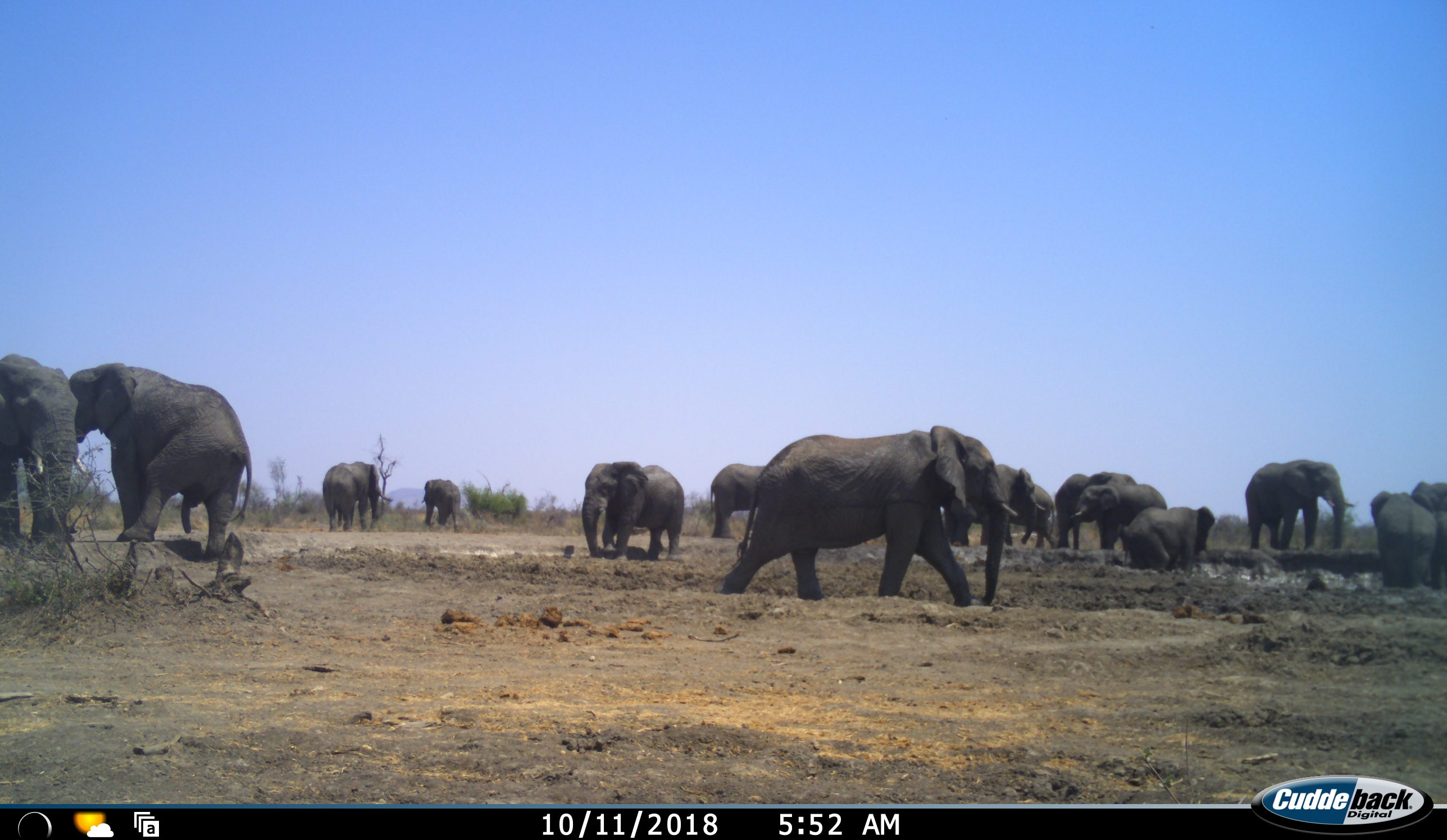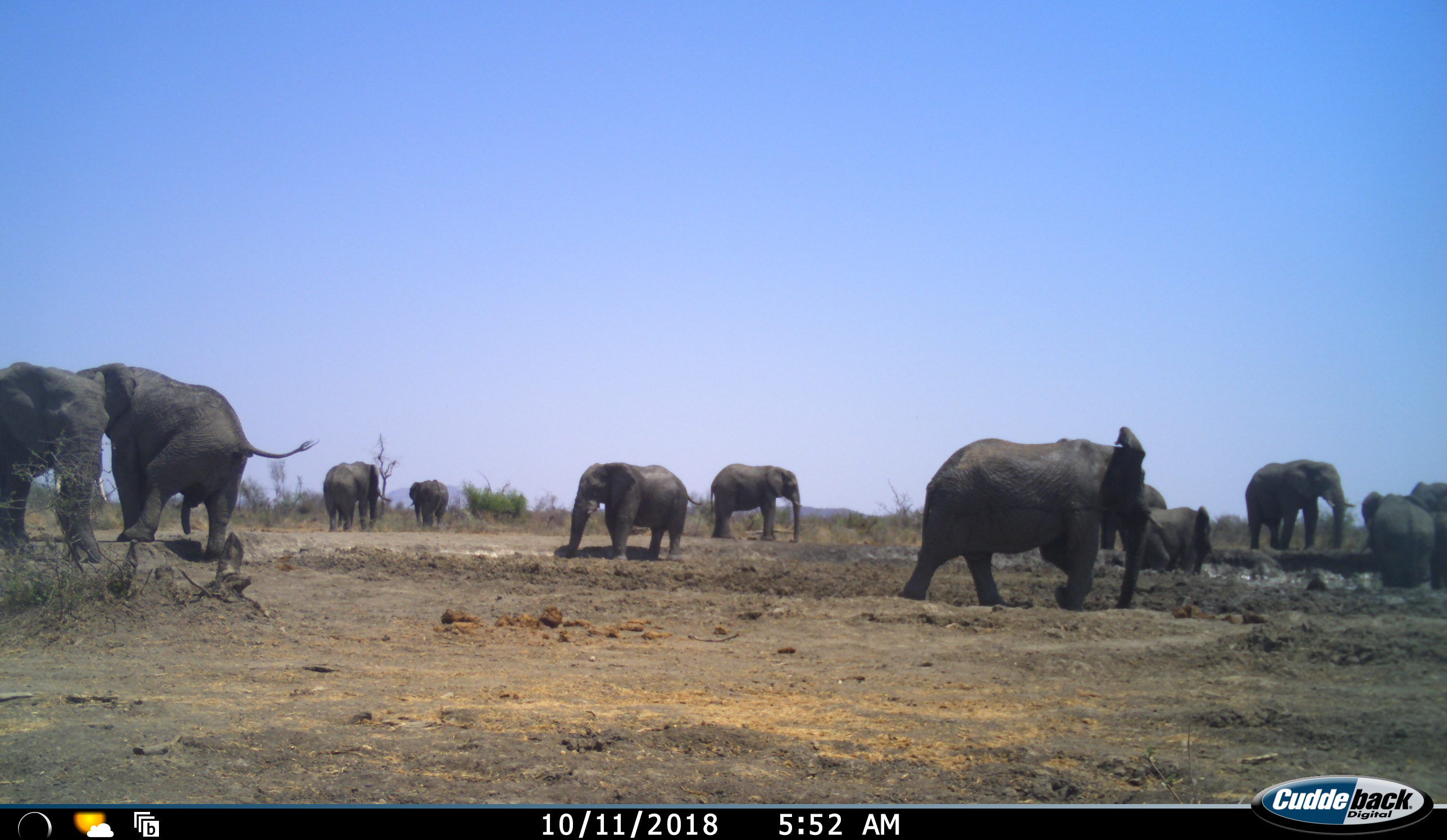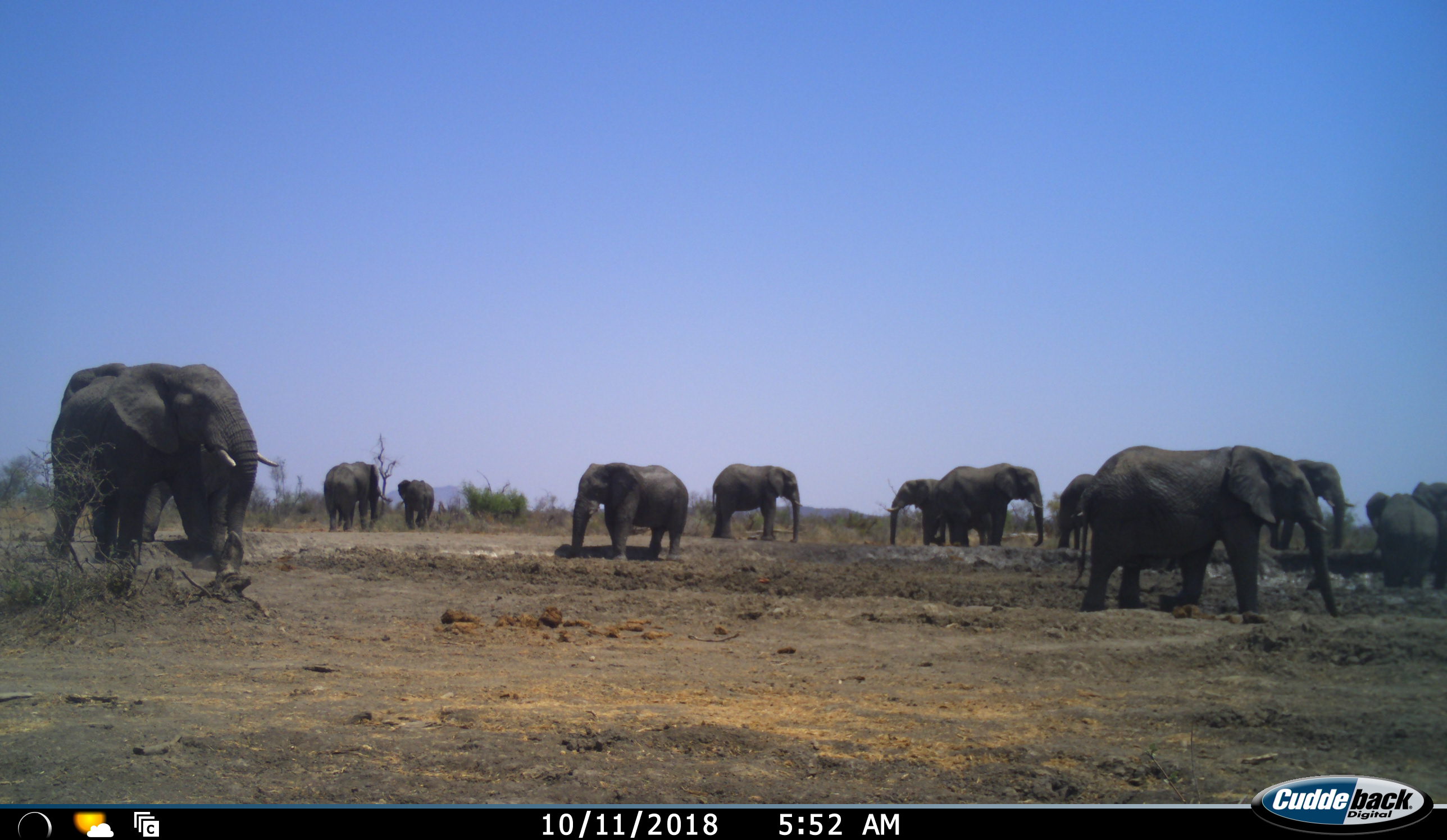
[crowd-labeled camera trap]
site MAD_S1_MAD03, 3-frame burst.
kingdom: Animalia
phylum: Chordata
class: Mammalia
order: Proboscidea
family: Elephantidae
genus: Loxodonta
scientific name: Loxodonta africana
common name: african bush elephant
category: elephant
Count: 11-50.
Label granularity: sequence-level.